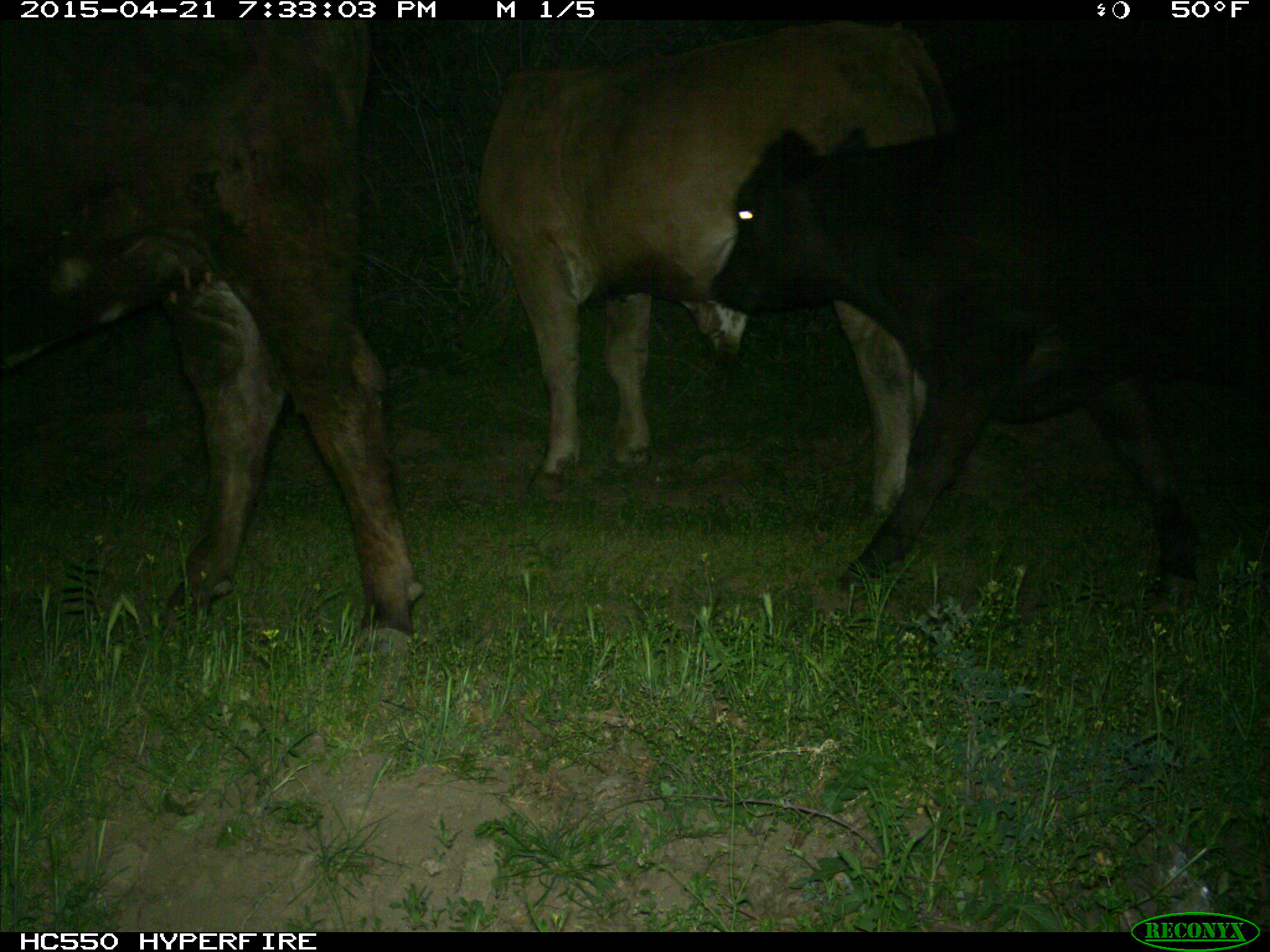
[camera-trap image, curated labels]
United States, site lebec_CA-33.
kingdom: Animalia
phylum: Chordata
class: Mammalia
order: Artiodactyla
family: Bovidae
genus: Bos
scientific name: Bos taurus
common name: domestic cow